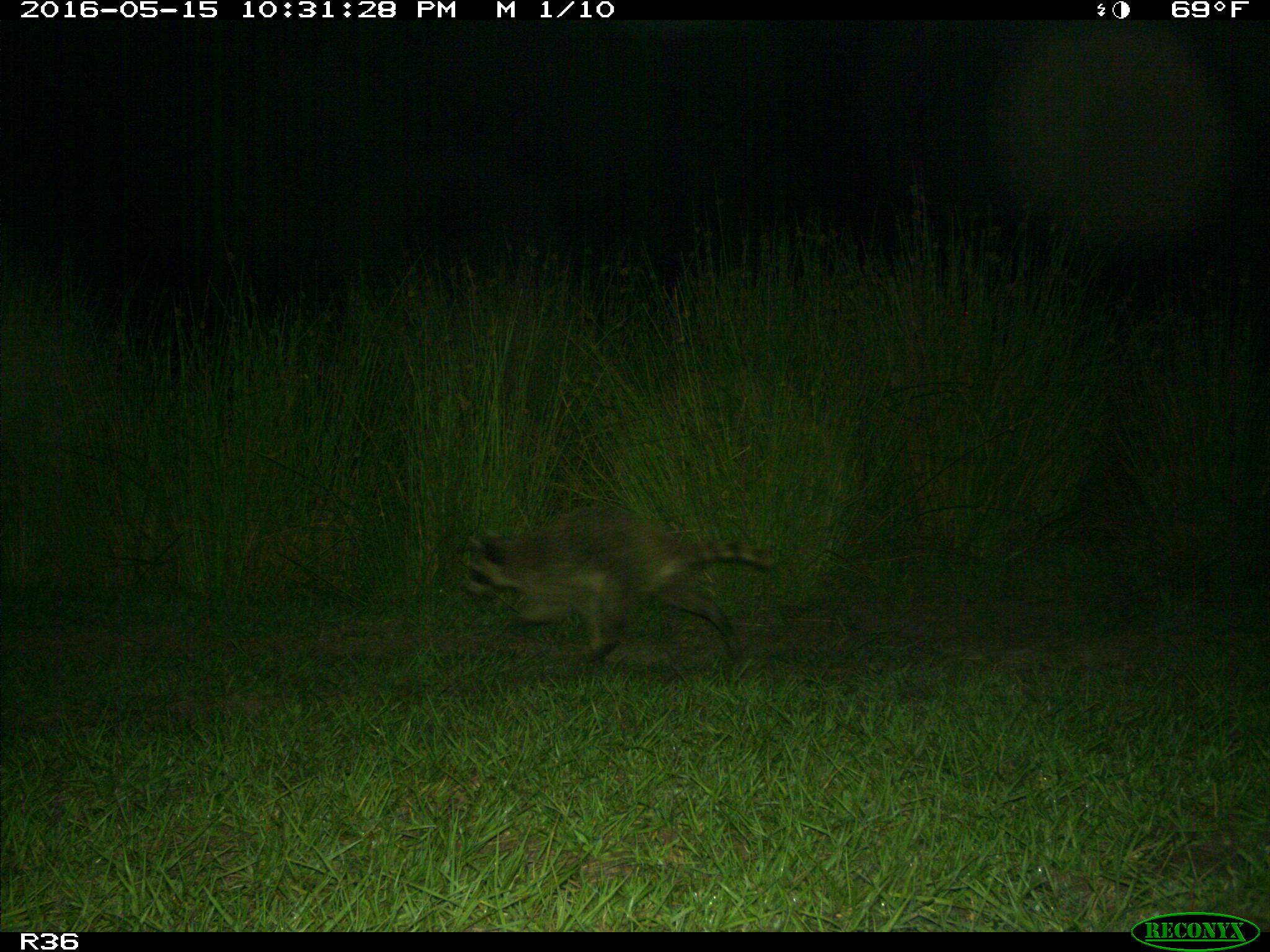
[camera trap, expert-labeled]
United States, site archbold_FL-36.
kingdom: Animalia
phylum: Chordata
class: Mammalia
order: Carnivora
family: Procyonidae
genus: Procyon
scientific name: Procyon lotor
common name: common raccoon